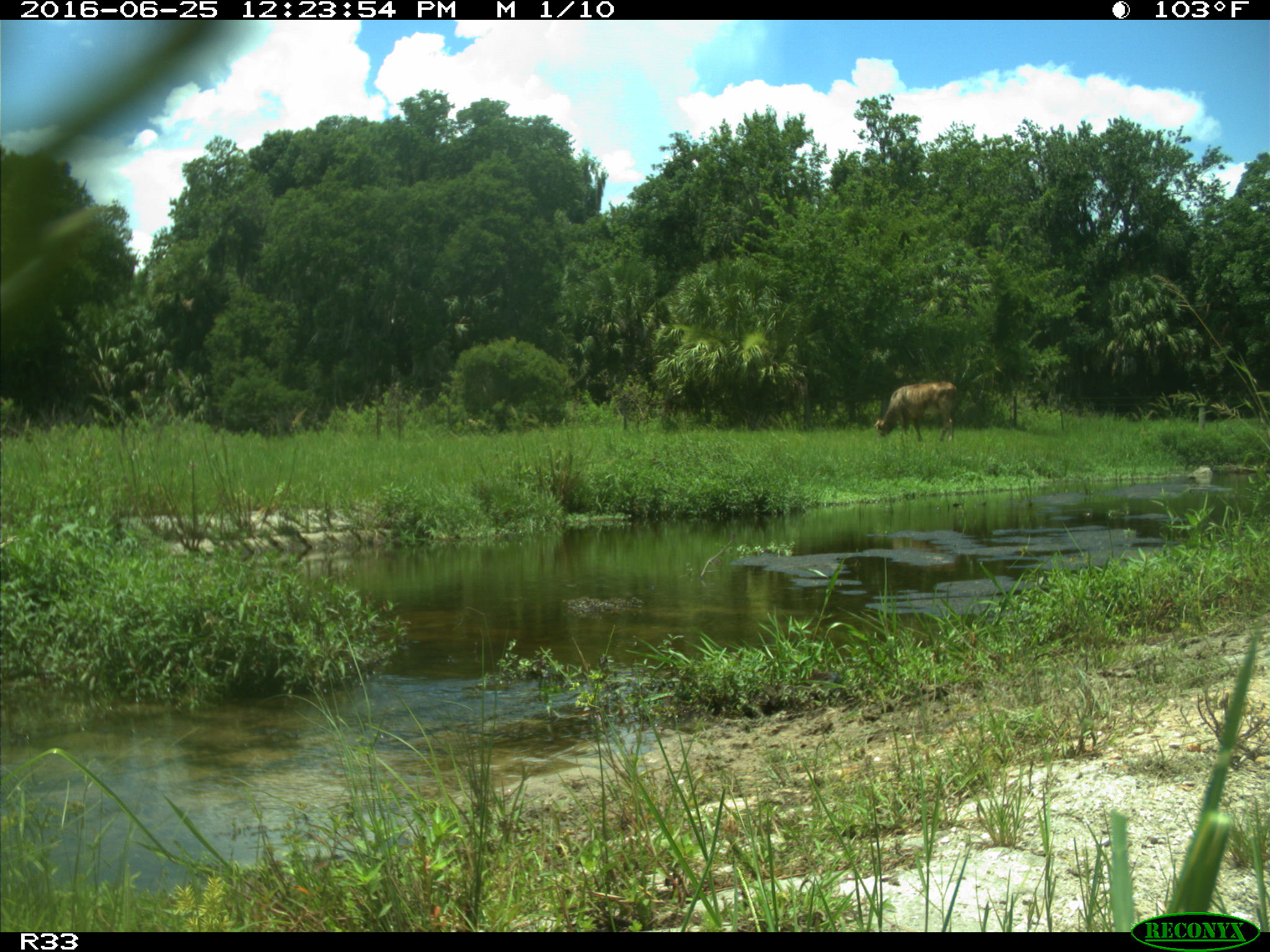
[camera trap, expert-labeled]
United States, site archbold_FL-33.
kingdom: Animalia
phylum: Chordata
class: Mammalia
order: Artiodactyla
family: Bovidae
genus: Bos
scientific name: Bos taurus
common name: domestic cow